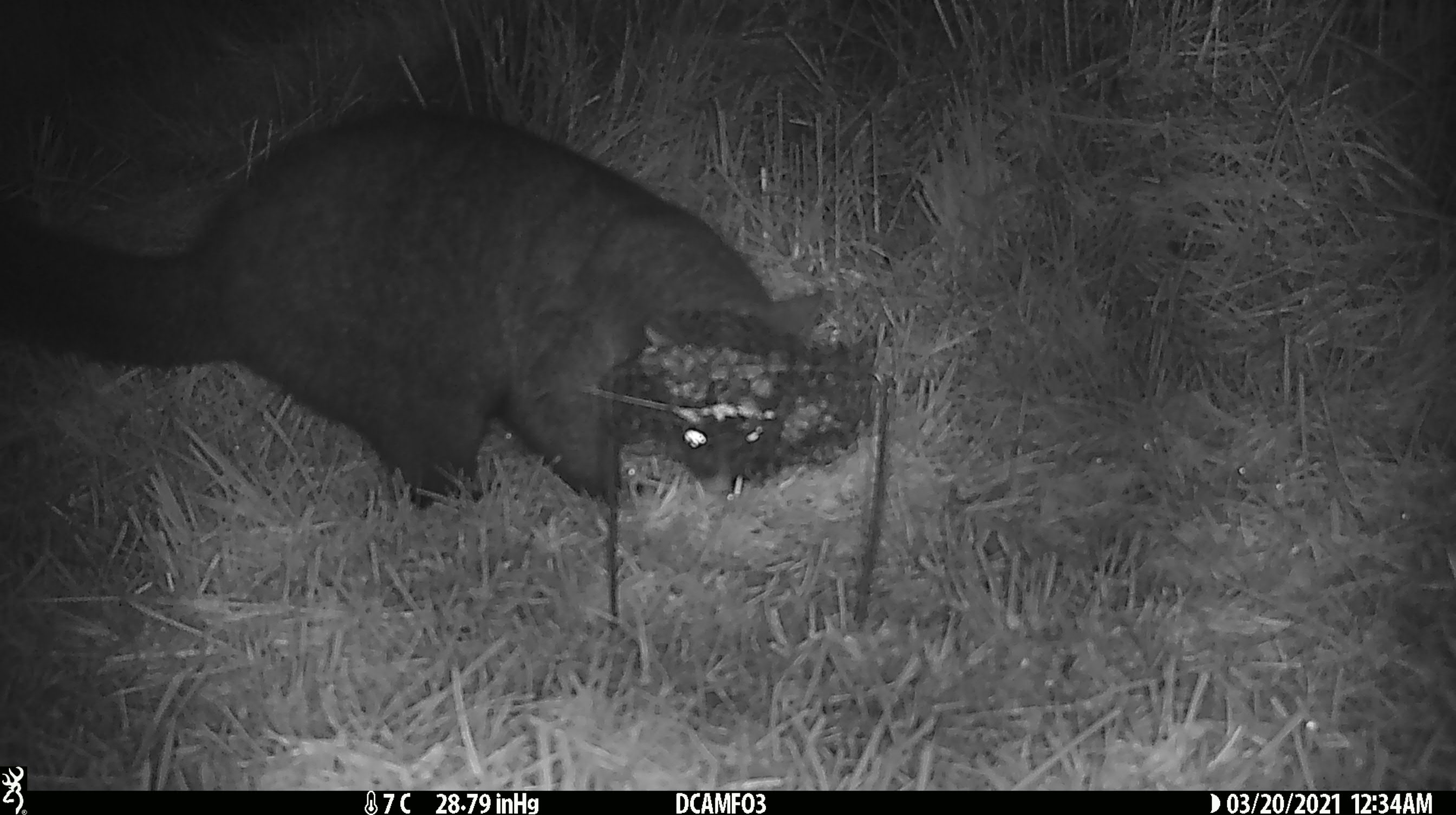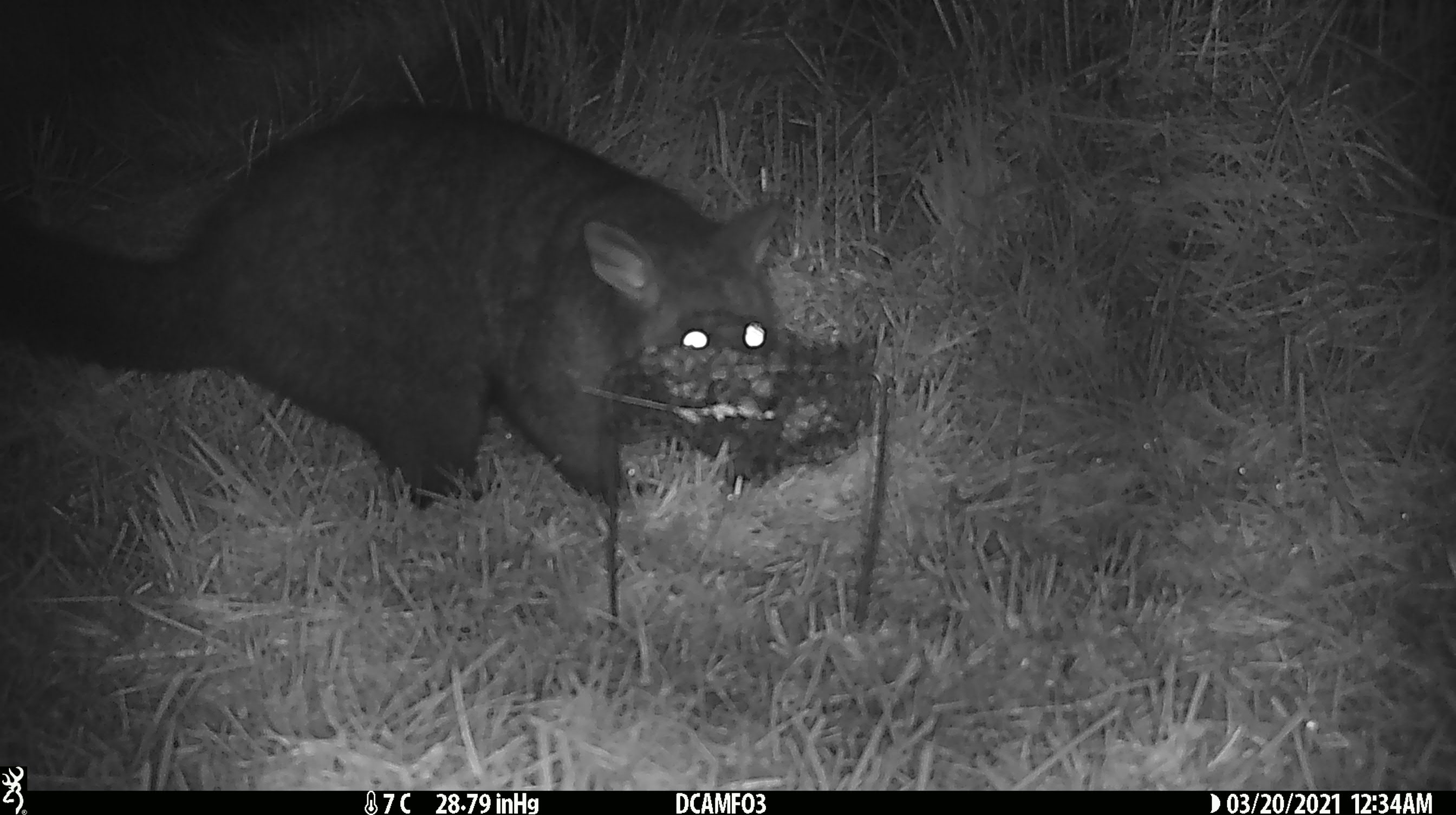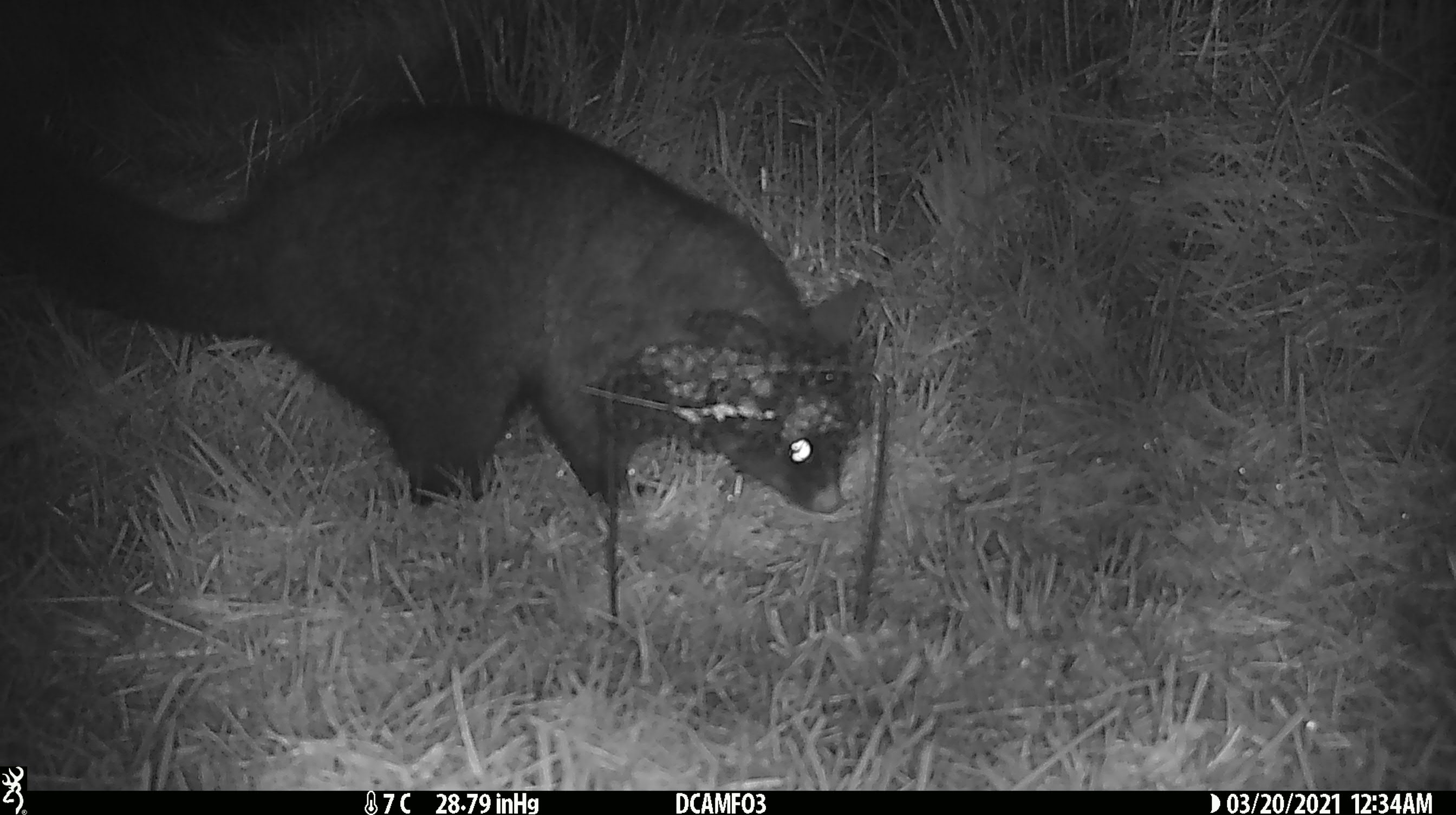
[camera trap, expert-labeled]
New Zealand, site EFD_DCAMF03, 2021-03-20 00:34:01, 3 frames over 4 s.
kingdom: Animalia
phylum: Chordata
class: Mammalia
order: Diprotodontia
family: Phalangeridae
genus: Trichosurus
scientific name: Trichosurus vulpecula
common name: common brushtail possum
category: possum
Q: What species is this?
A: Possum (common brushtail possum) (Trichosurus vulpecula).